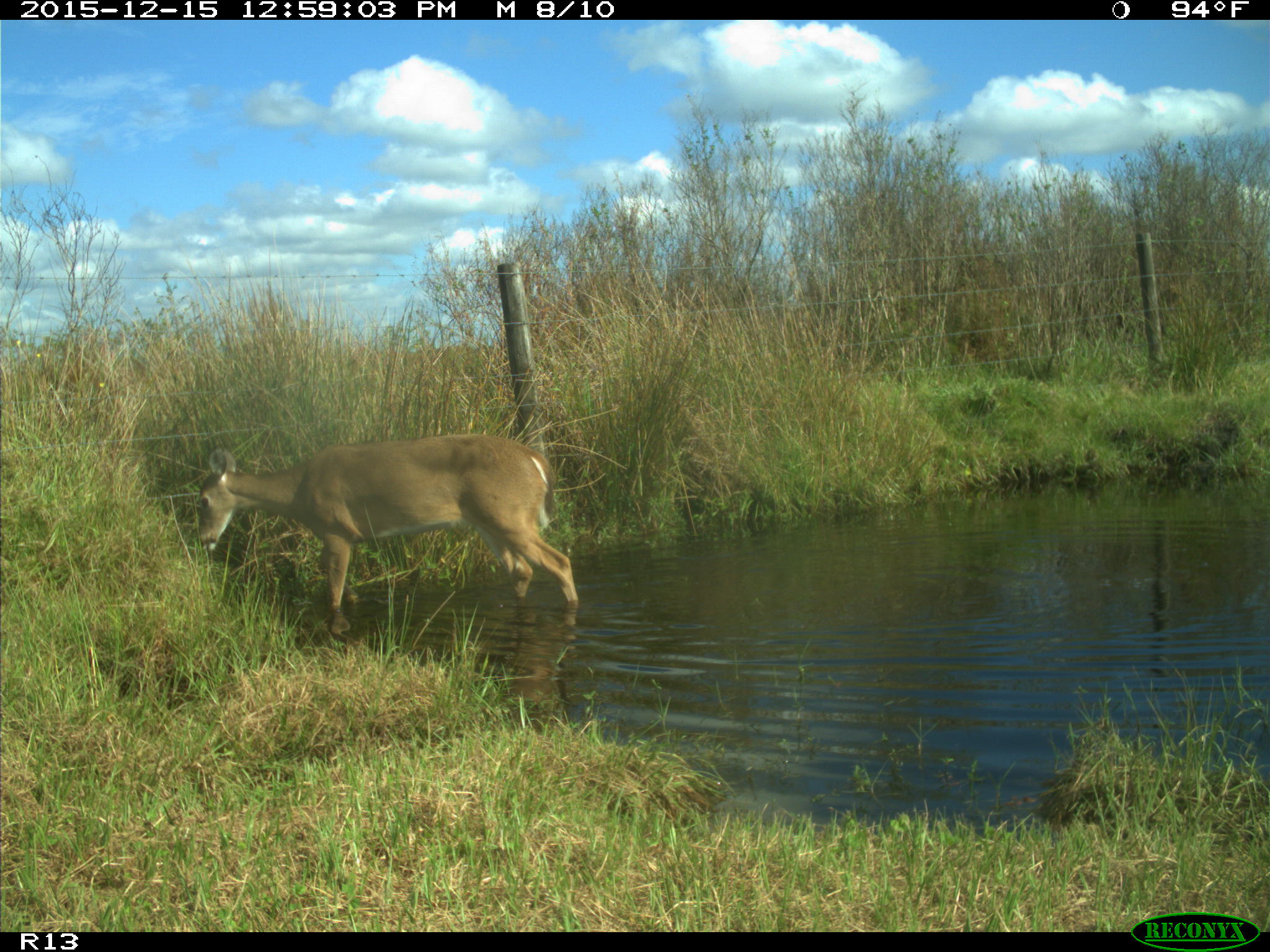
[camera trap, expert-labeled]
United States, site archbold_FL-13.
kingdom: Animalia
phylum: Chordata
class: Mammalia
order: Artiodactyla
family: Cervidae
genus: Odocoileus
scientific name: Odocoileus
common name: deer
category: unidentified deer